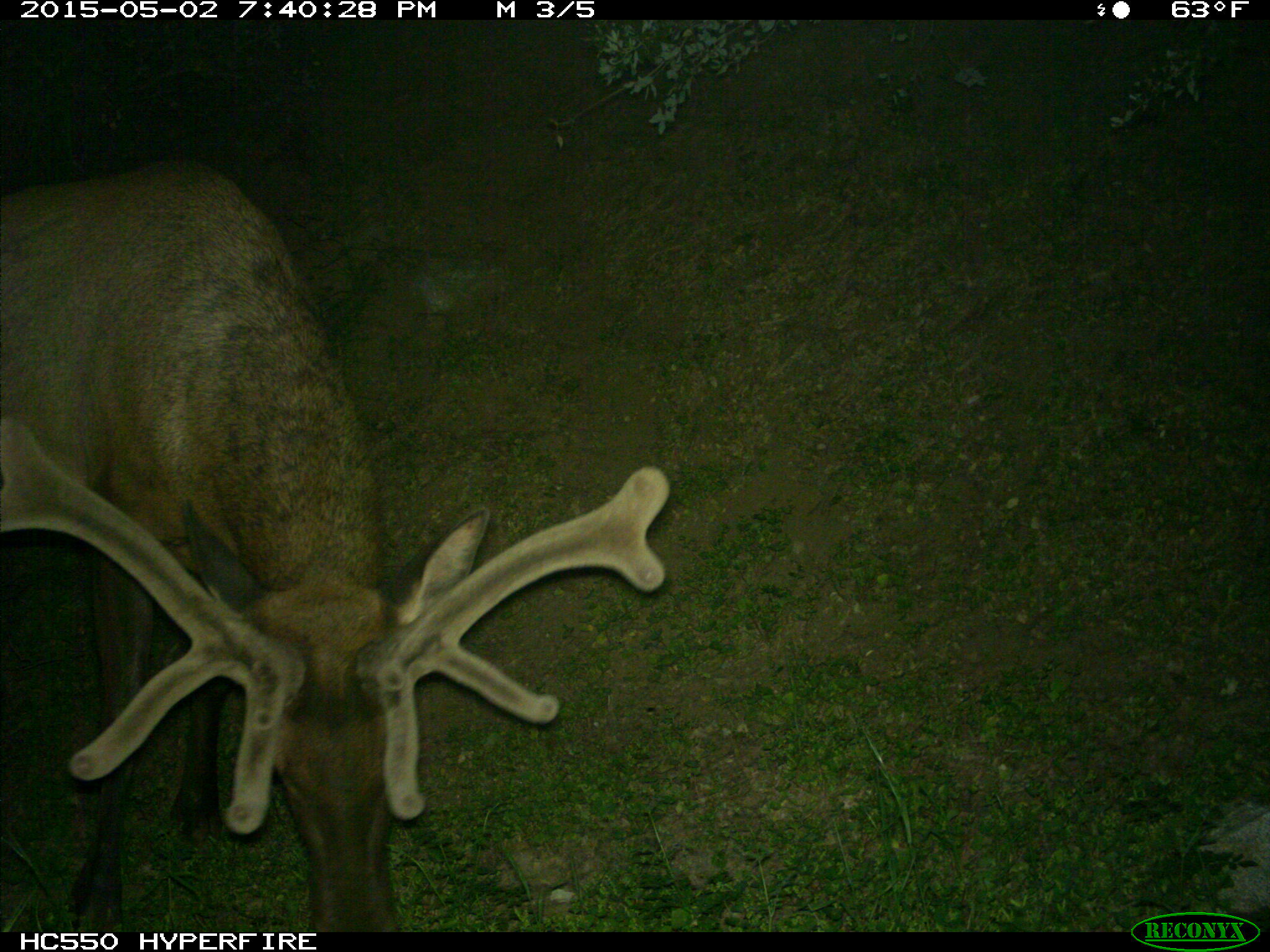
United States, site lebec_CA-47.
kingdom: Animalia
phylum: Chordata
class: Mammalia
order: Artiodactyla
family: Cervidae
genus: Cervus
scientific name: Cervus canadensis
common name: elk